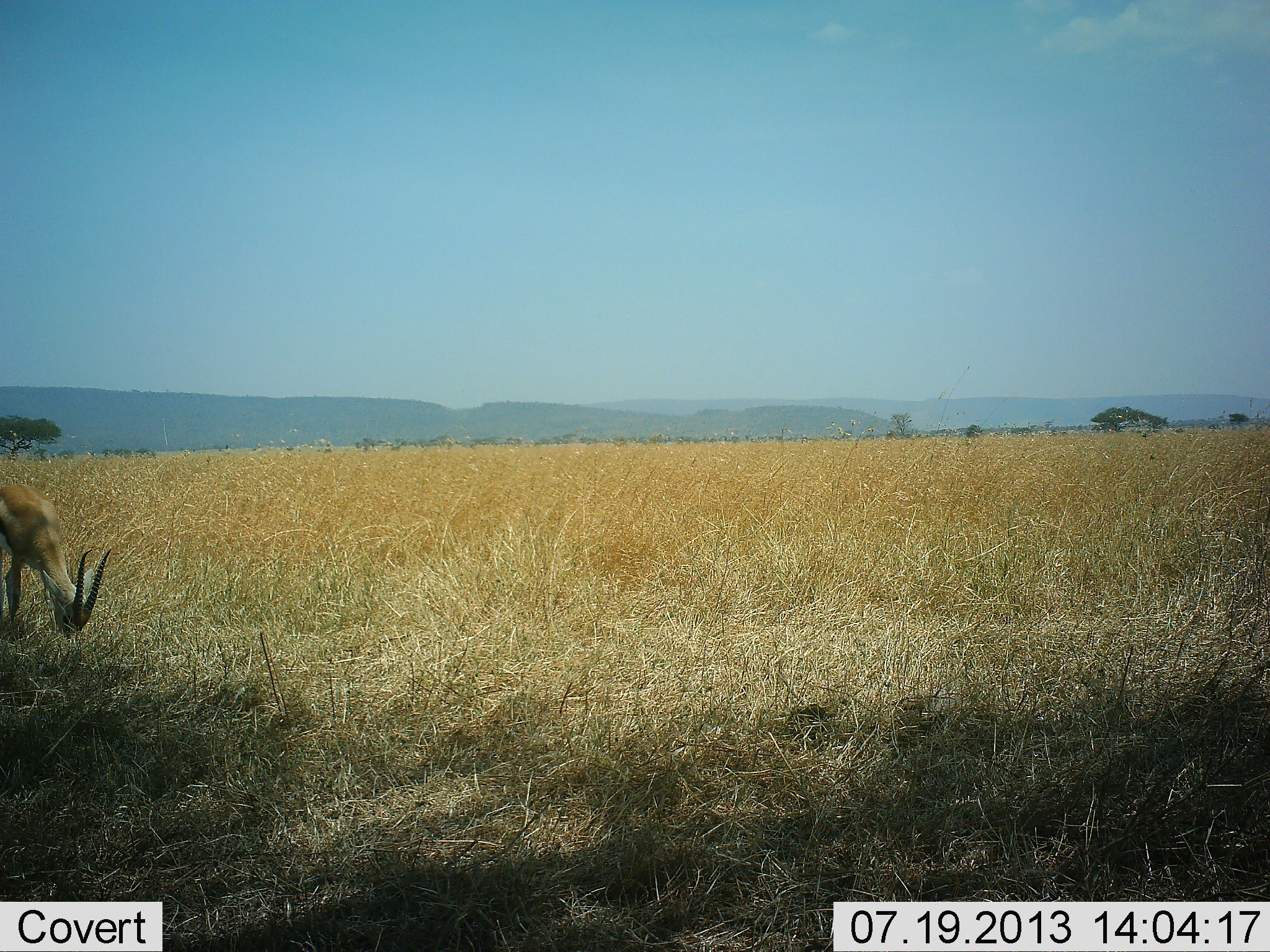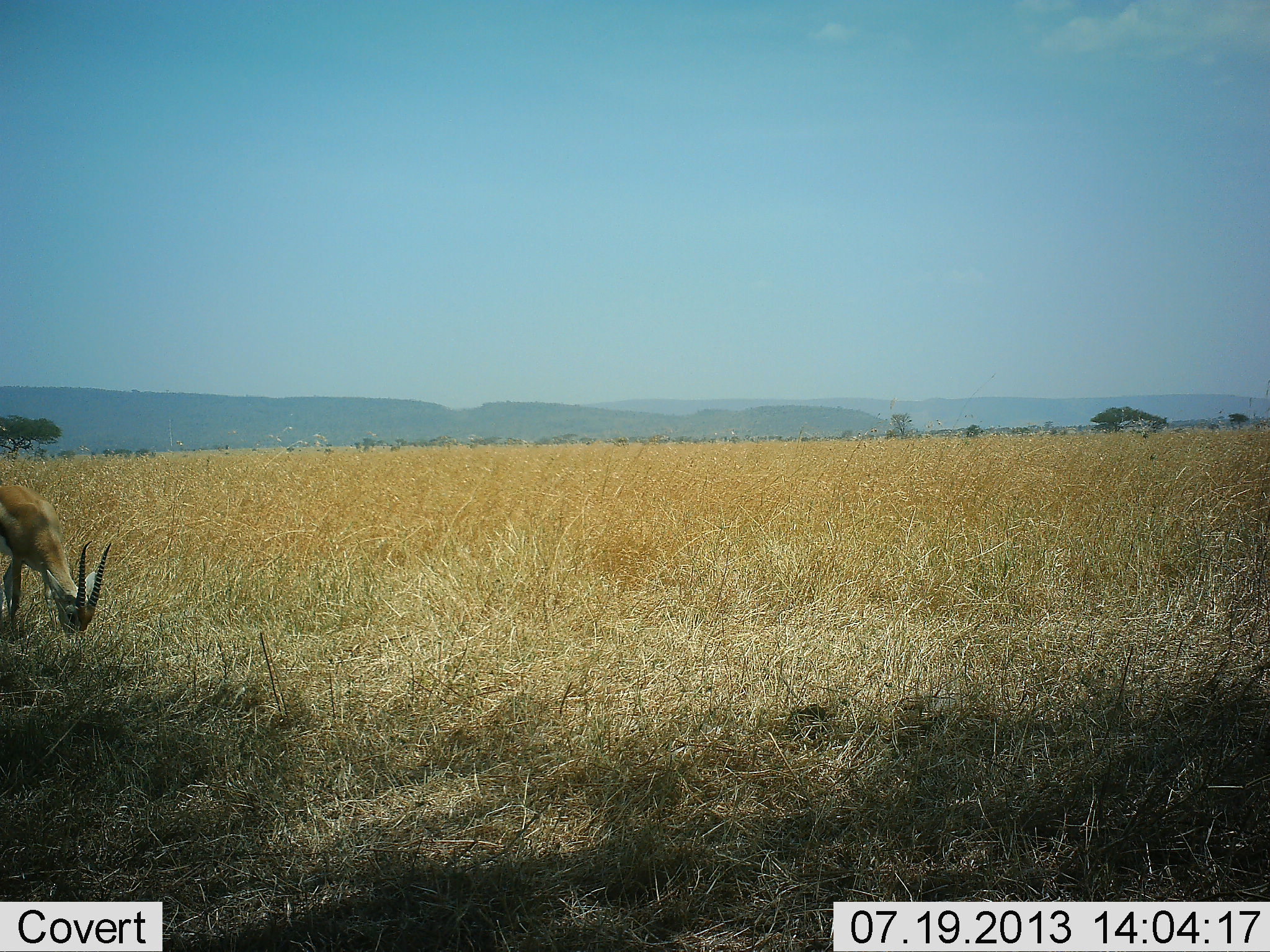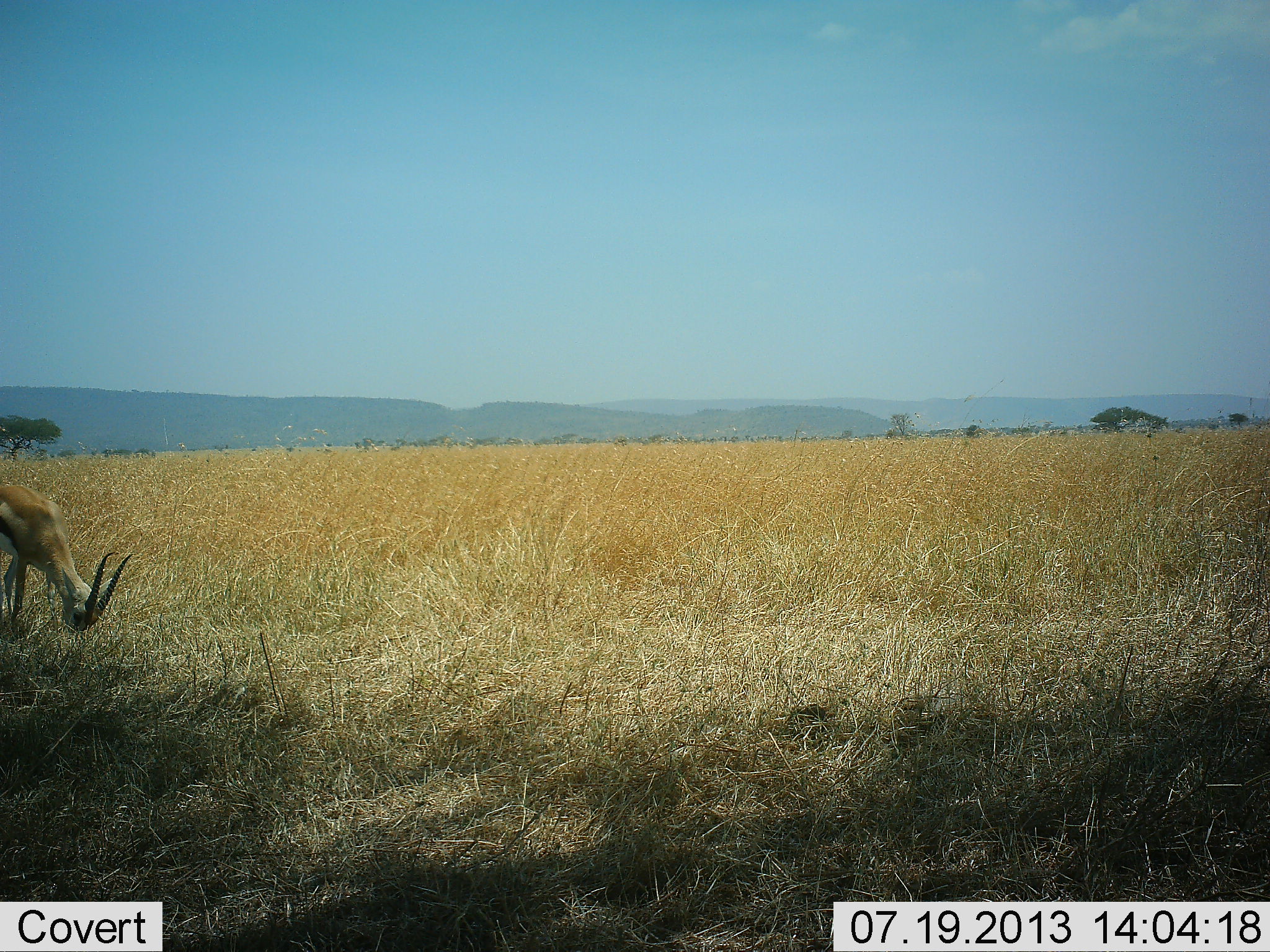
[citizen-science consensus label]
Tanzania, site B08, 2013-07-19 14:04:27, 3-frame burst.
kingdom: Animalia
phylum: Chordata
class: Mammalia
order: Artiodactyla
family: Bovidae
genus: Eudorcas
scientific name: Eudorcas thomsonii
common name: thomson's gazelle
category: gazellethomsons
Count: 1.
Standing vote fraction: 10%.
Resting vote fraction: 0%.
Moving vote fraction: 0%.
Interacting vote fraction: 0%.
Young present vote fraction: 0%.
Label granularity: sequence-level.